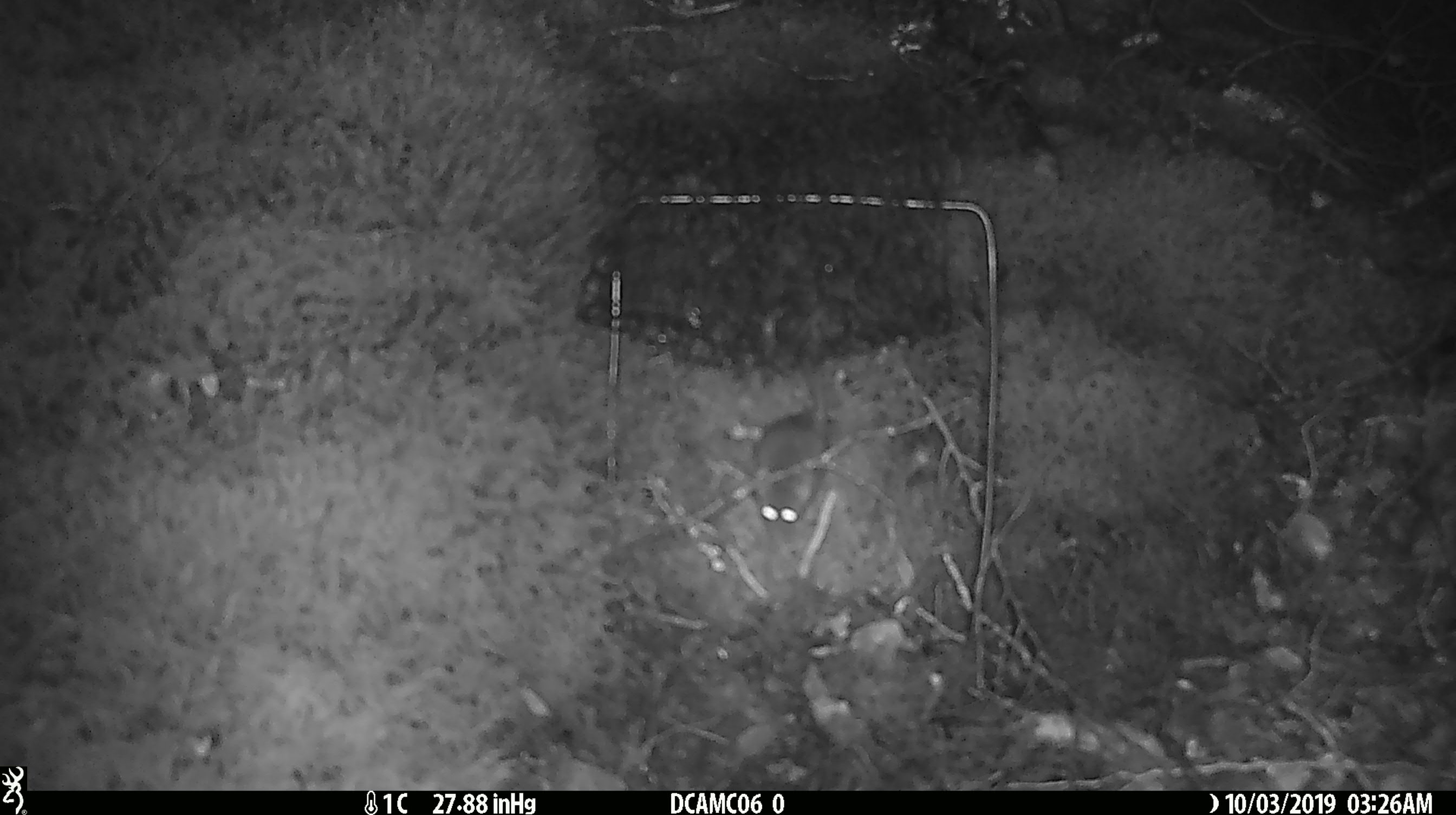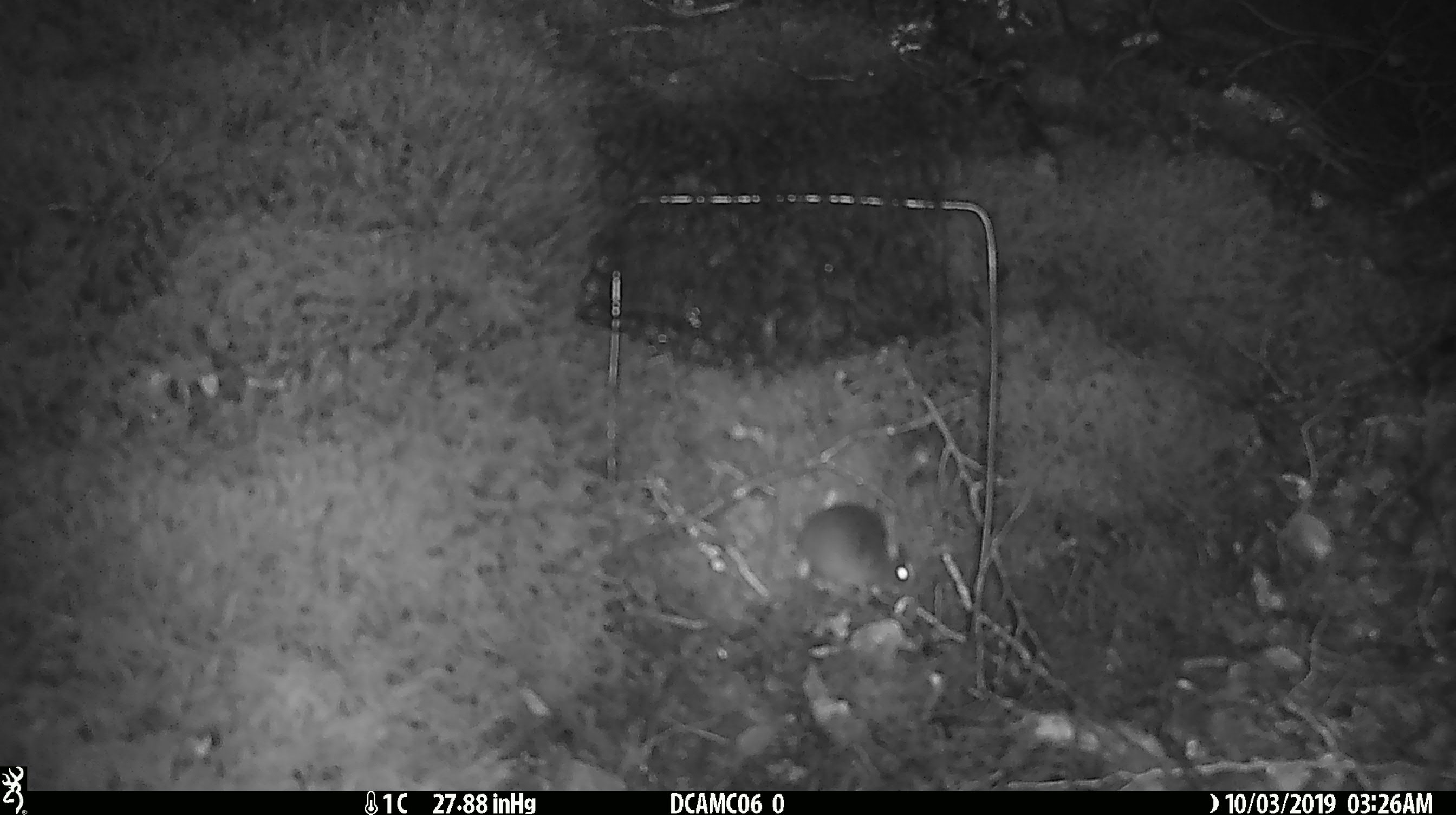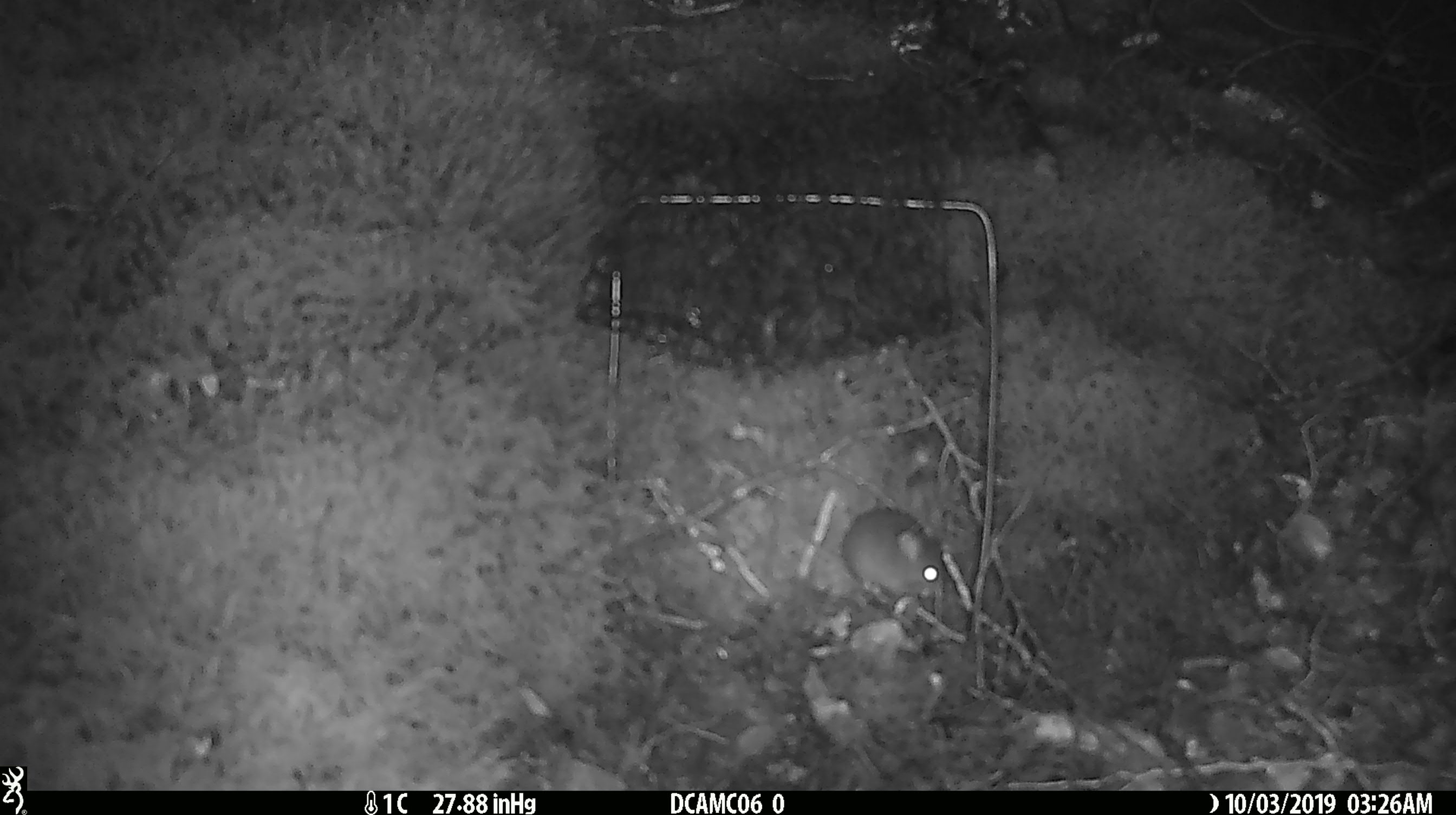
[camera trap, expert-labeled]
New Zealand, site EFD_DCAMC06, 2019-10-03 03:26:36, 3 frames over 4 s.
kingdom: Animalia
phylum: Chordata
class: Mammalia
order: Rodentia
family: Muridae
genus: Mus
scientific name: Mus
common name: mouse